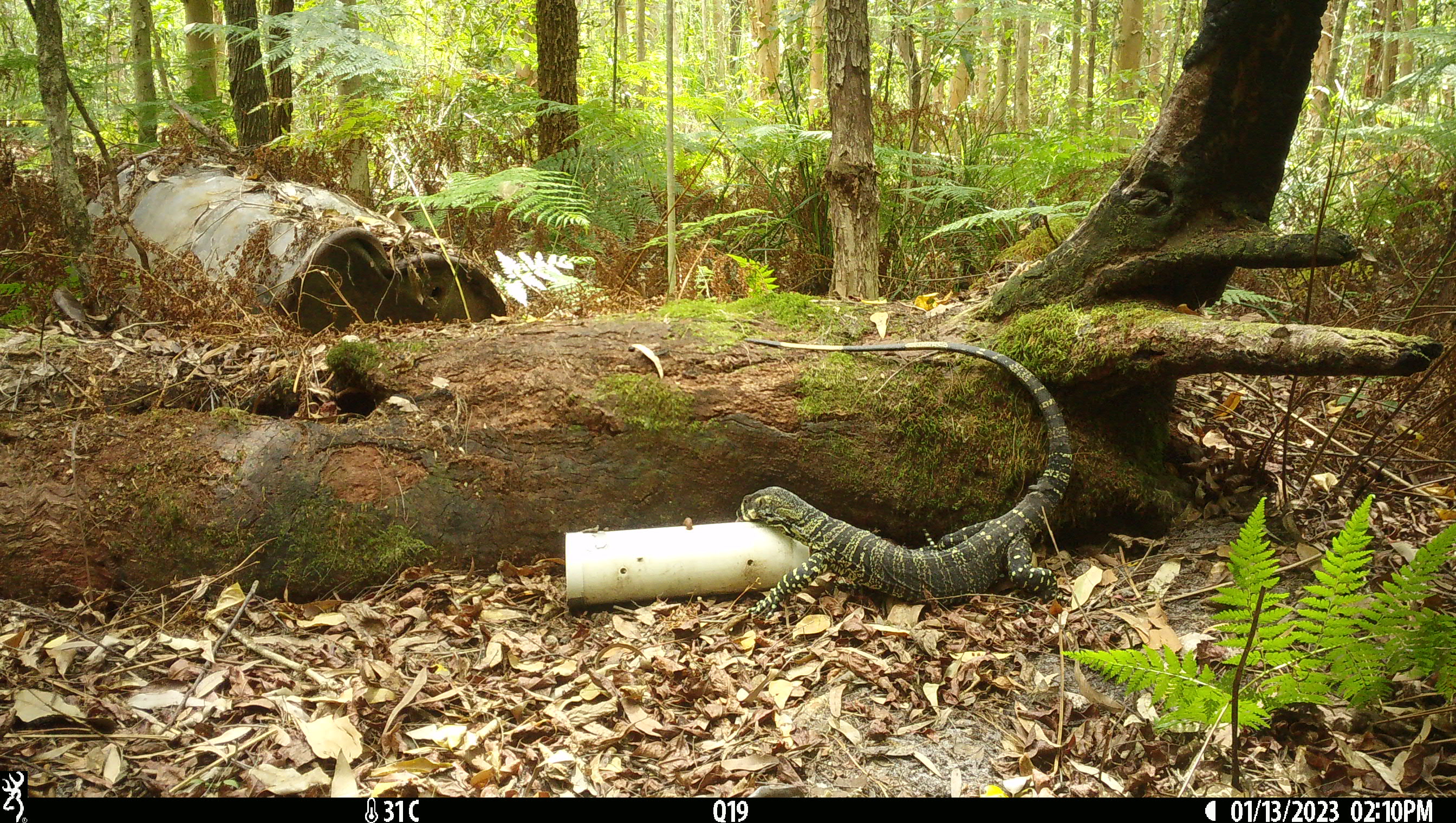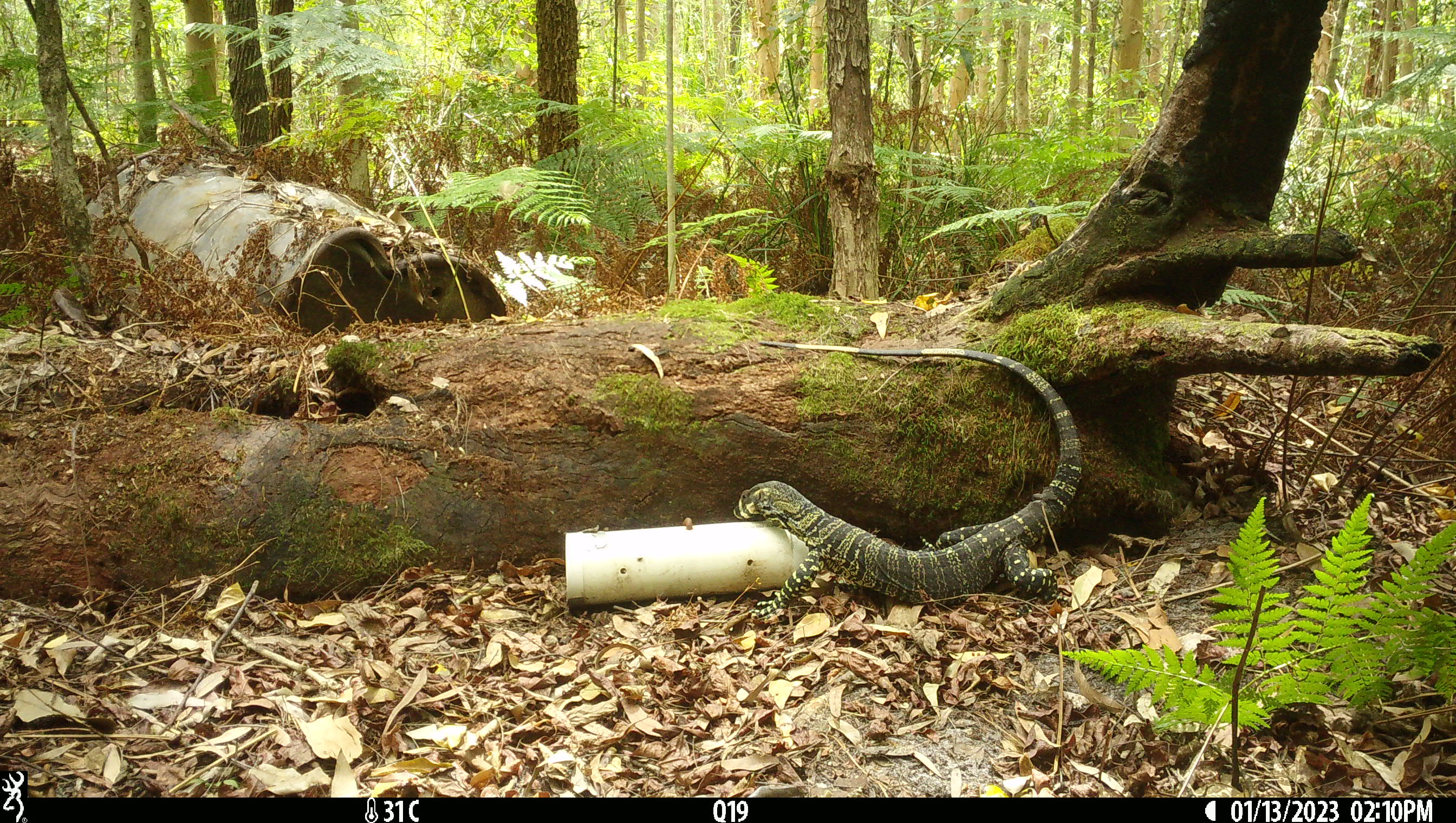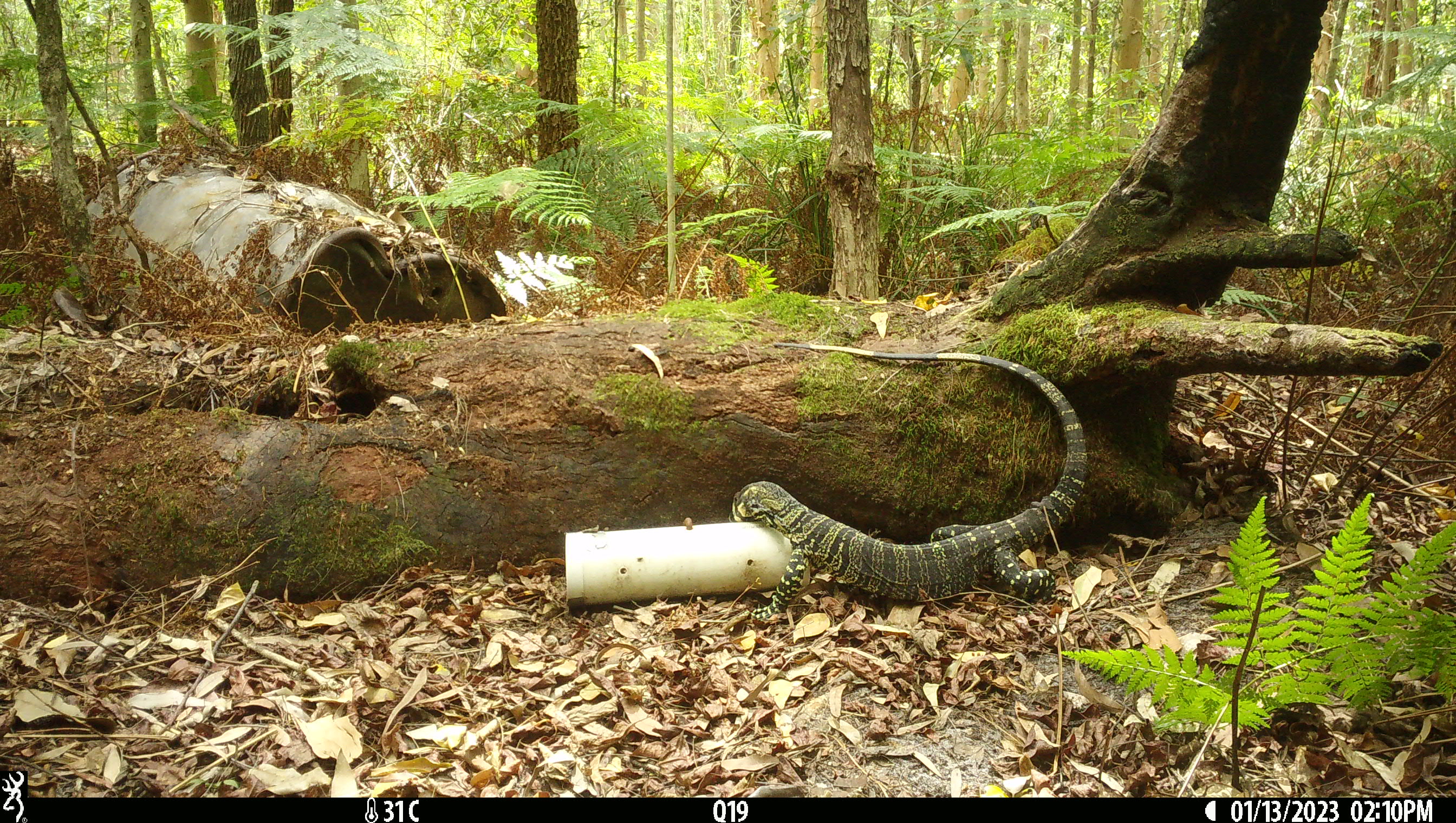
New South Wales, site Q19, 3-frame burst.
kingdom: Animalia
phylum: Chordata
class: Reptilia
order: Squamata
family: Varanidae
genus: Varanus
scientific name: Varanus varius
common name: lace monitor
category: goanna